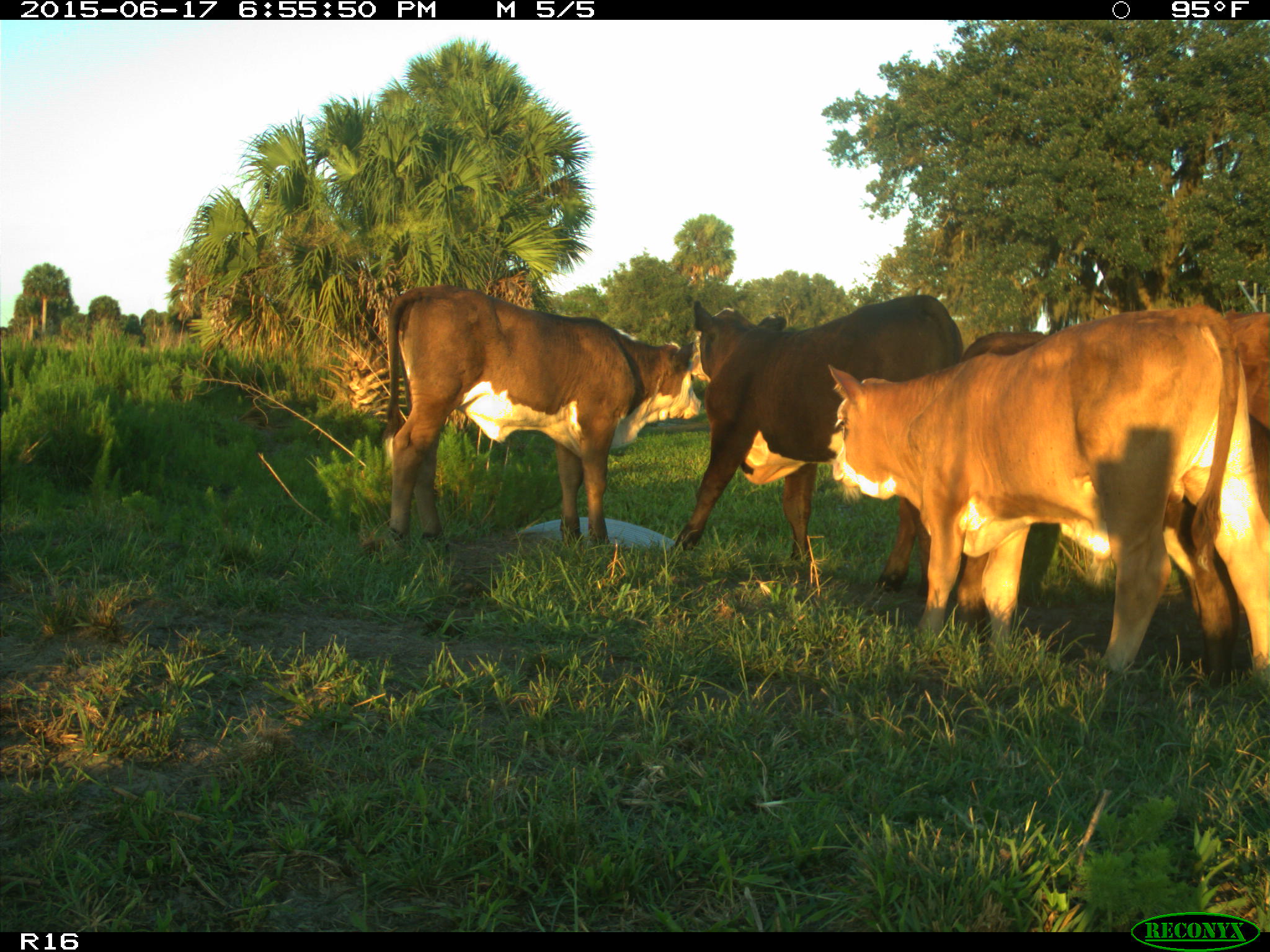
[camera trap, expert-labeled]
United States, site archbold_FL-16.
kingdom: Animalia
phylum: Chordata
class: Mammalia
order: Artiodactyla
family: Bovidae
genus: Bos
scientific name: Bos taurus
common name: domestic cow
Bos taurus (domestic cow).